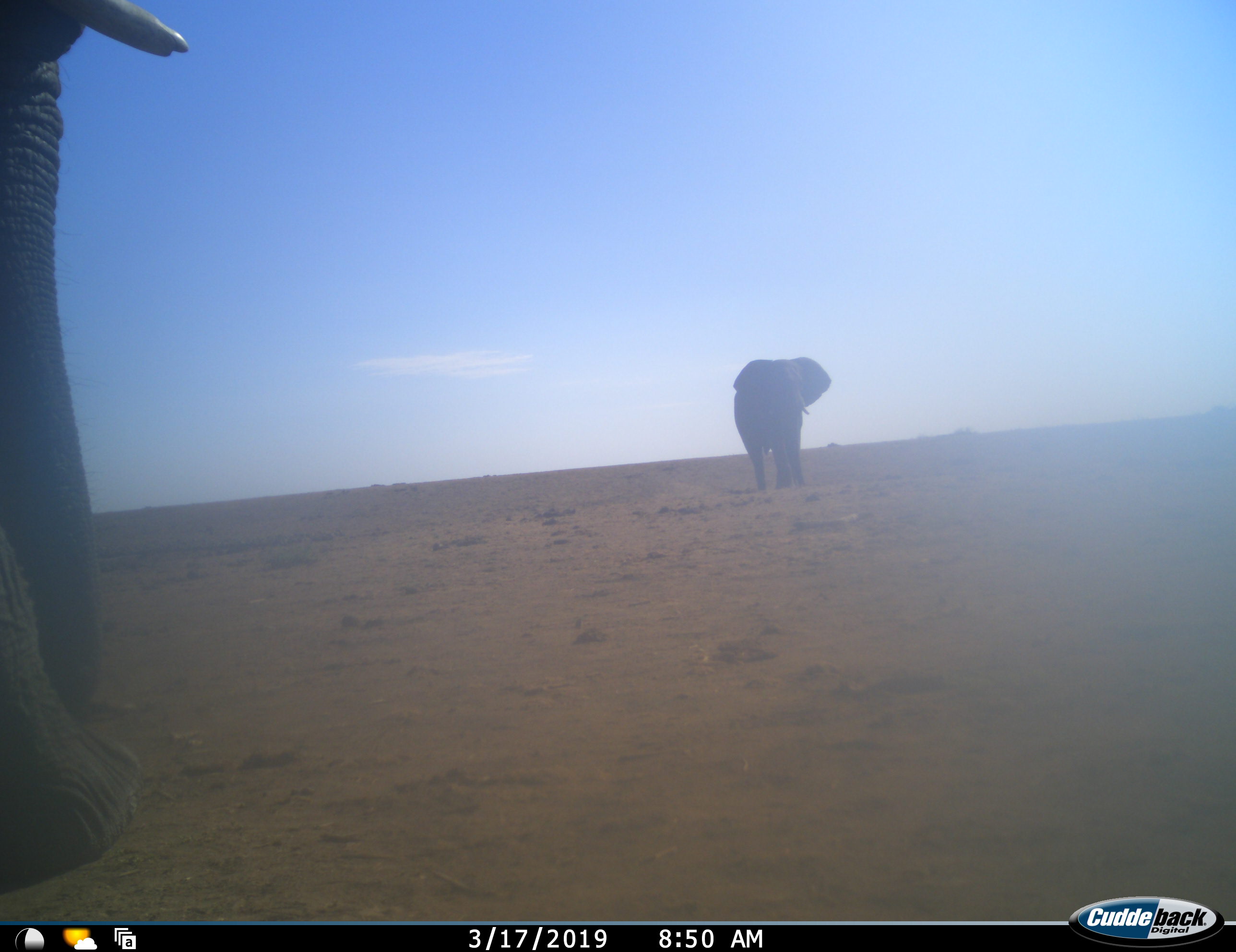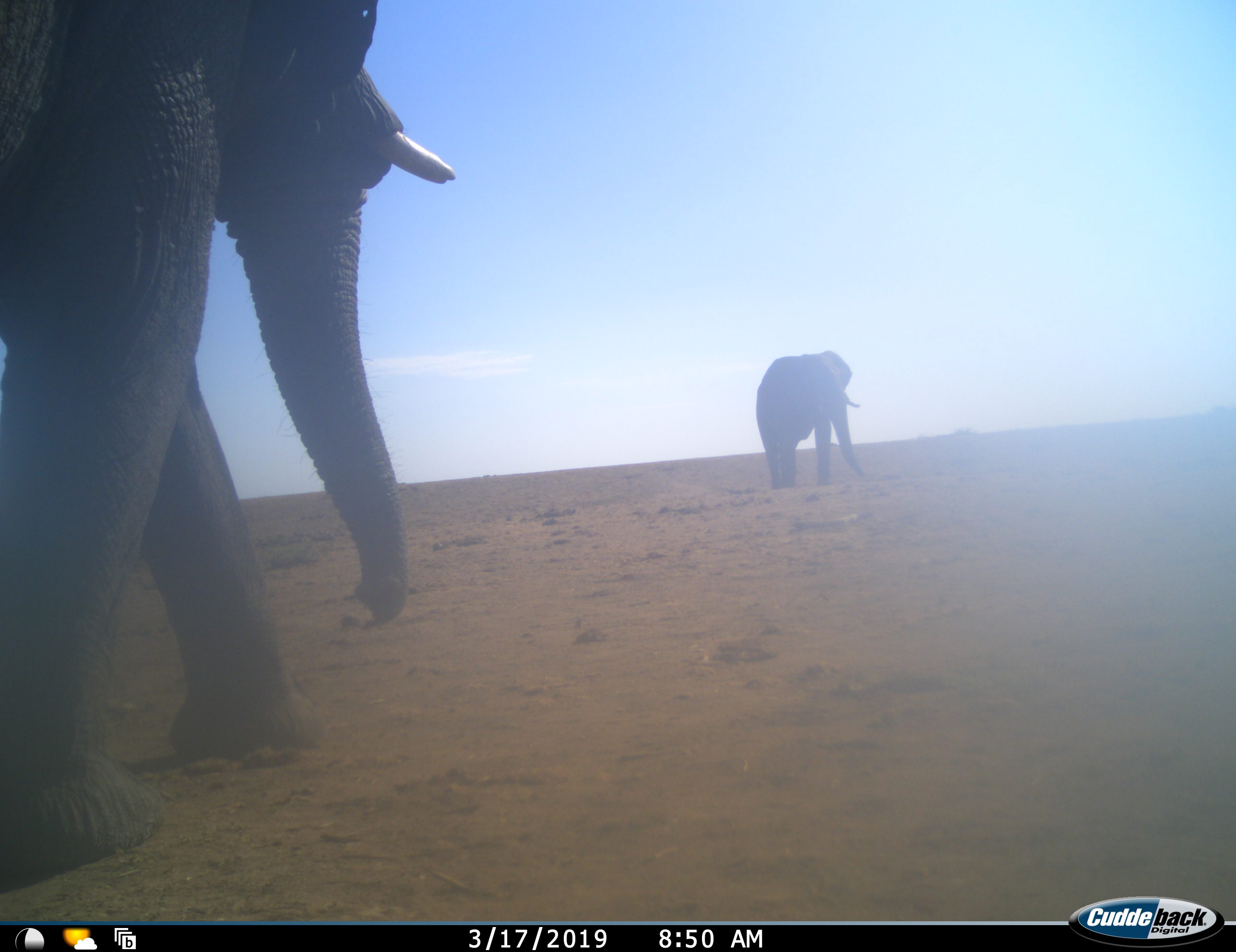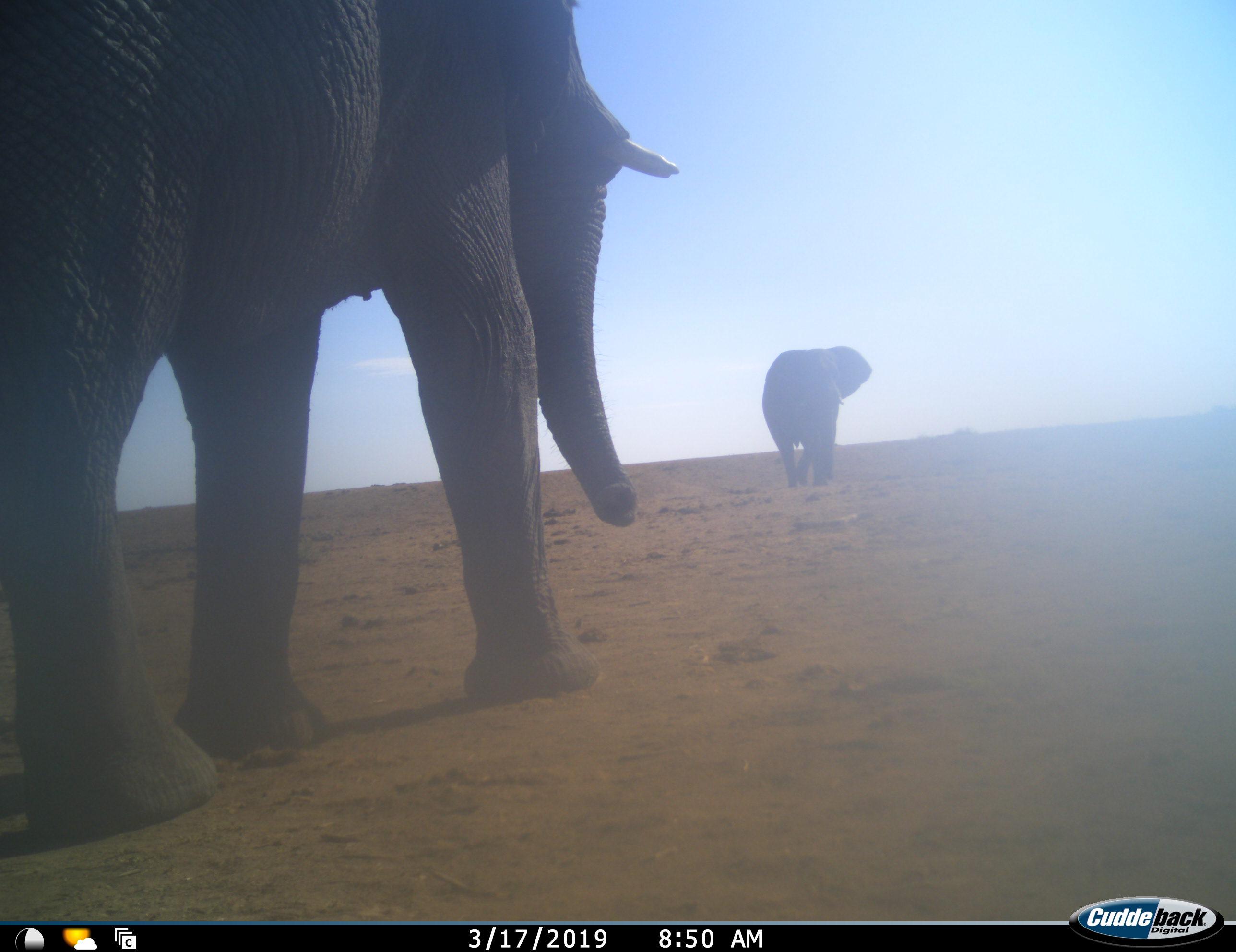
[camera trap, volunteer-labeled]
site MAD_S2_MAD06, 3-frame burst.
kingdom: Animalia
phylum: Chordata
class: Mammalia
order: Proboscidea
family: Elephantidae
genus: Loxodonta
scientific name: Loxodonta africana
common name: african bush elephant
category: elephant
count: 2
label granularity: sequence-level